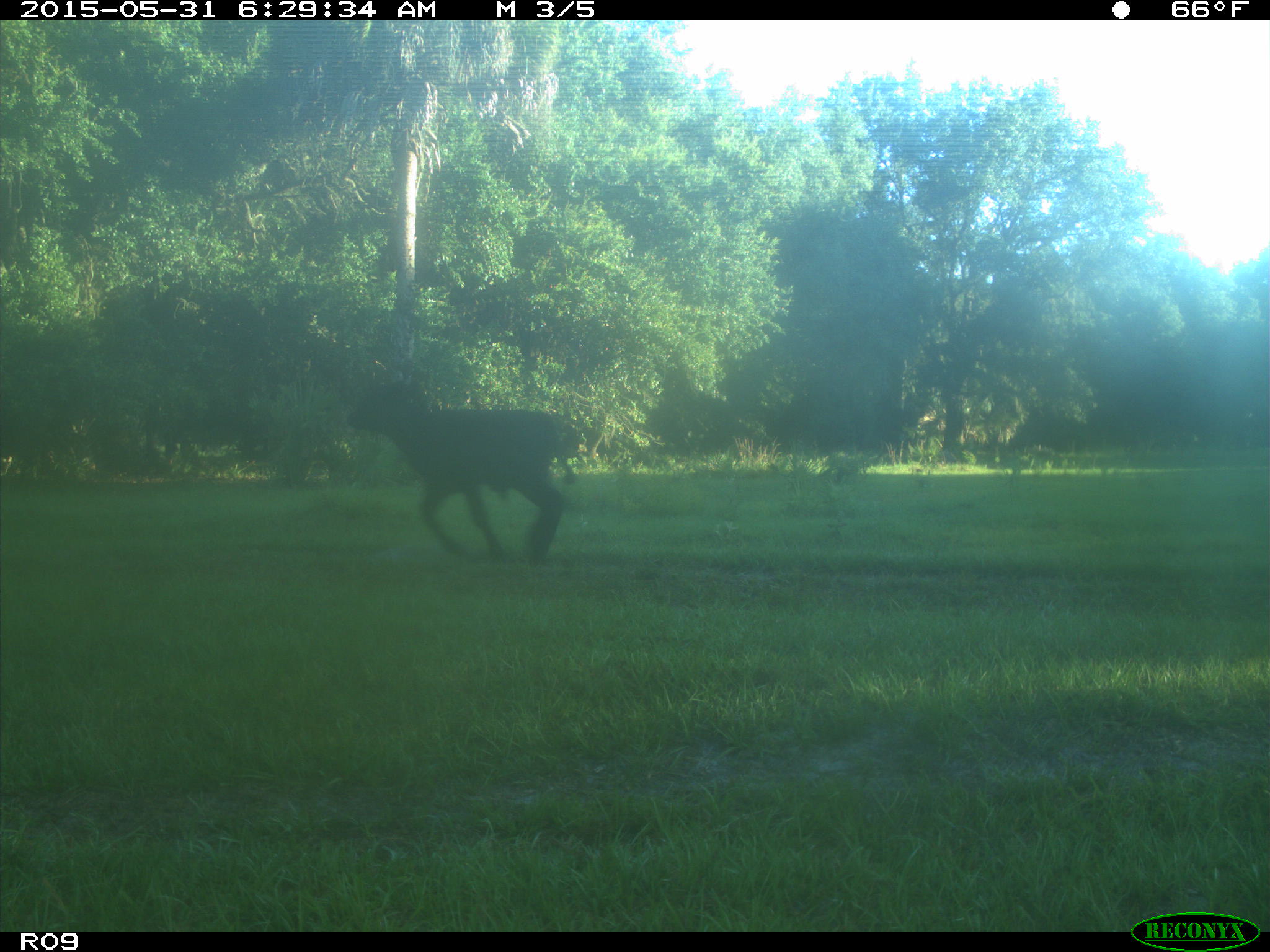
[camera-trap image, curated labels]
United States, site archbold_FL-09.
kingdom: Animalia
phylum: Chordata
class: Mammalia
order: Artiodactyla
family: Bovidae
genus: Bos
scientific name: Bos taurus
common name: domestic cow